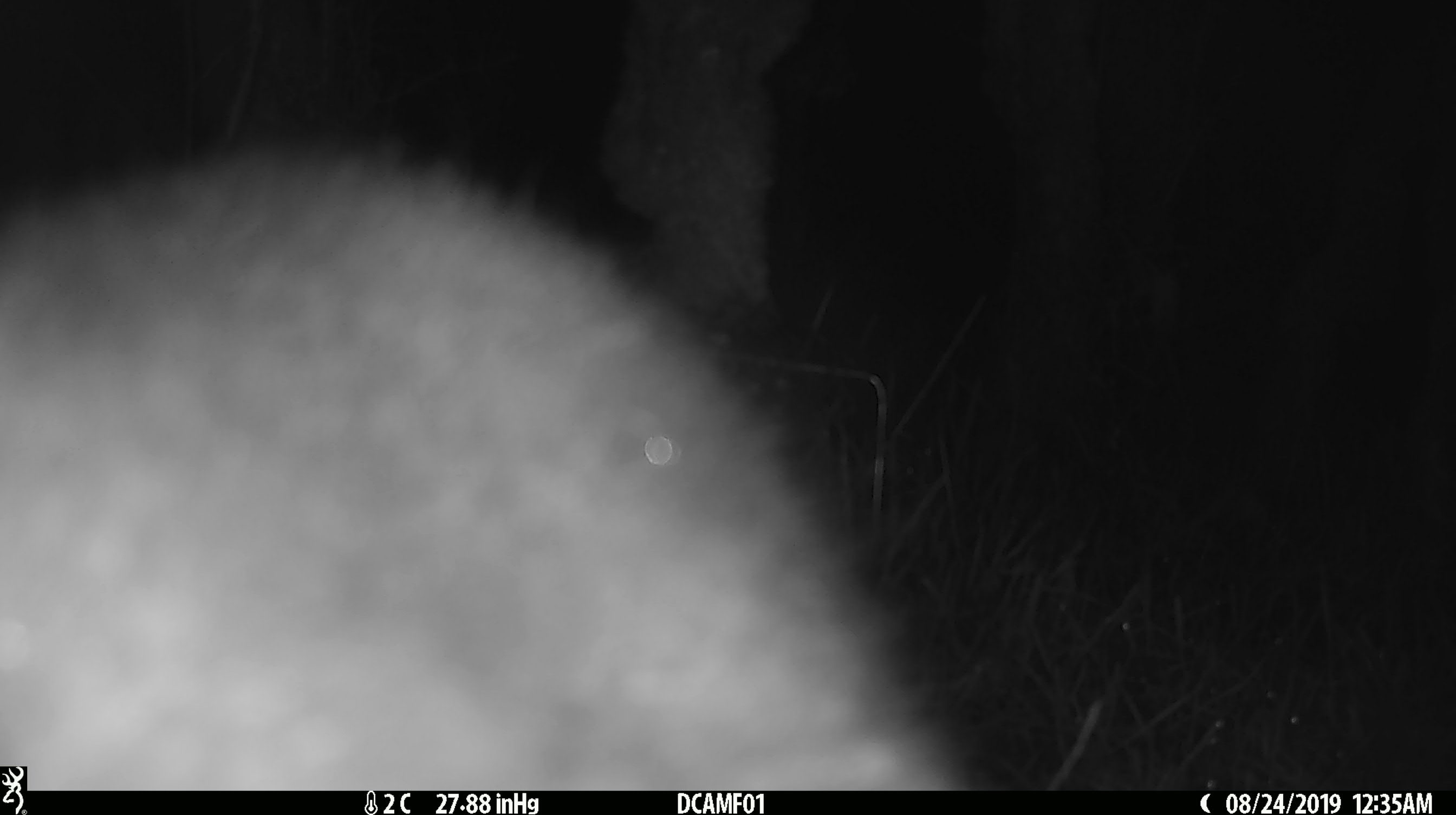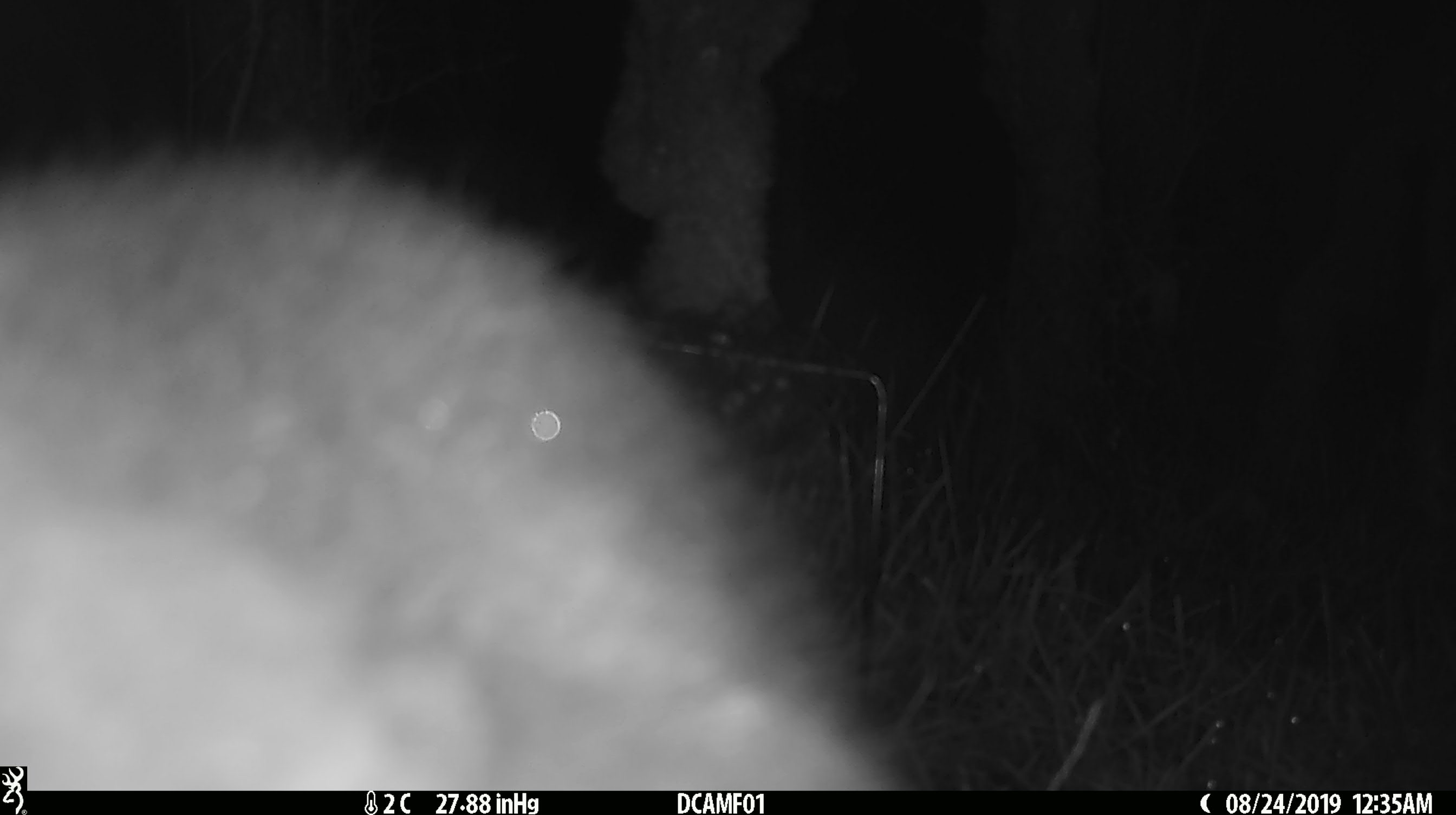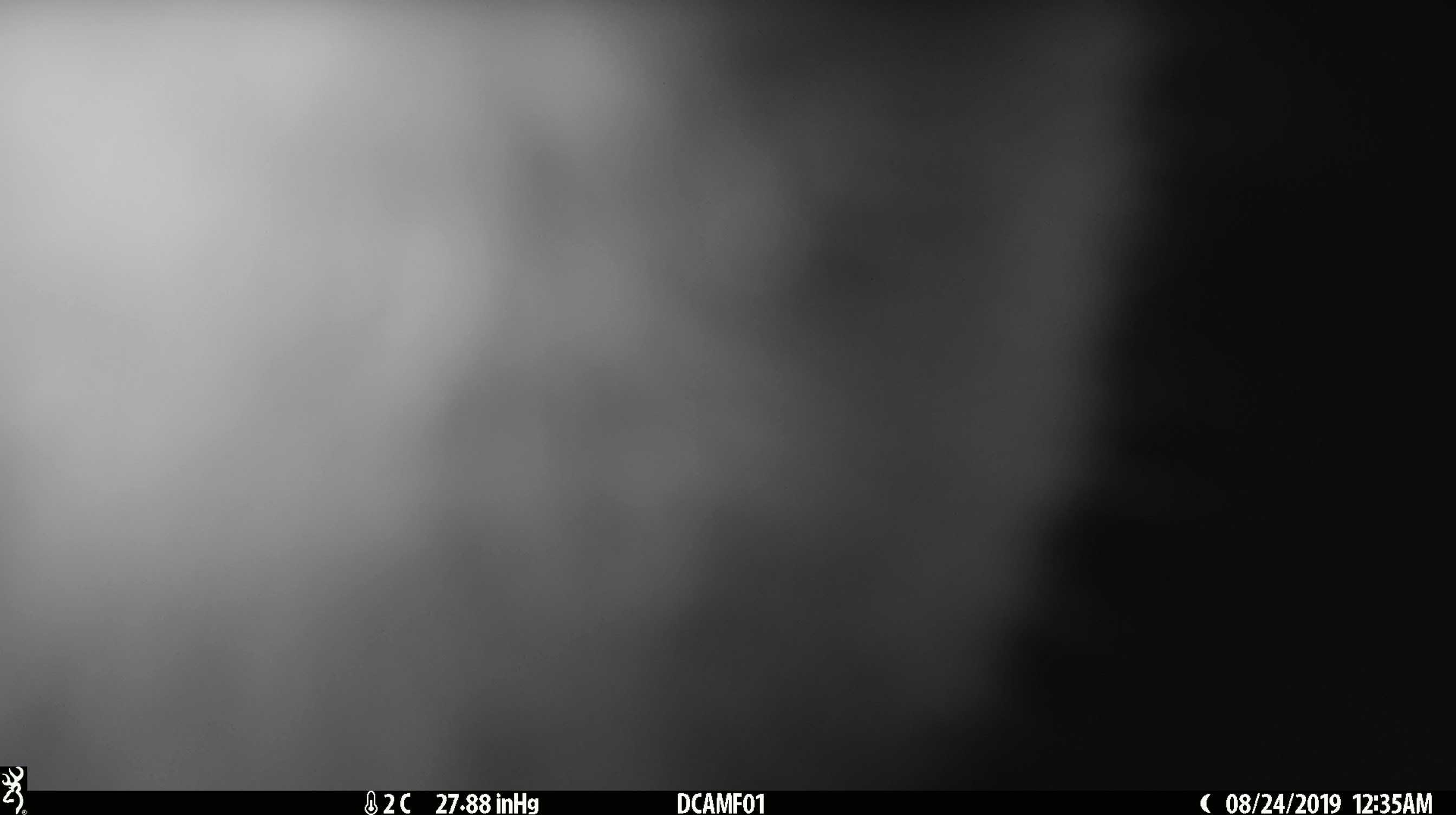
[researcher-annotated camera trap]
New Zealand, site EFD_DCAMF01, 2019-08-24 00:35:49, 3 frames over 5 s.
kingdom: Animalia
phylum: Chordata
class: Mammalia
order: Diprotodontia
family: Phalangeridae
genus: Trichosurus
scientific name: Trichosurus vulpecula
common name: common brushtail possum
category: possum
Possum (common brushtail possum) (Trichosurus vulpecula).